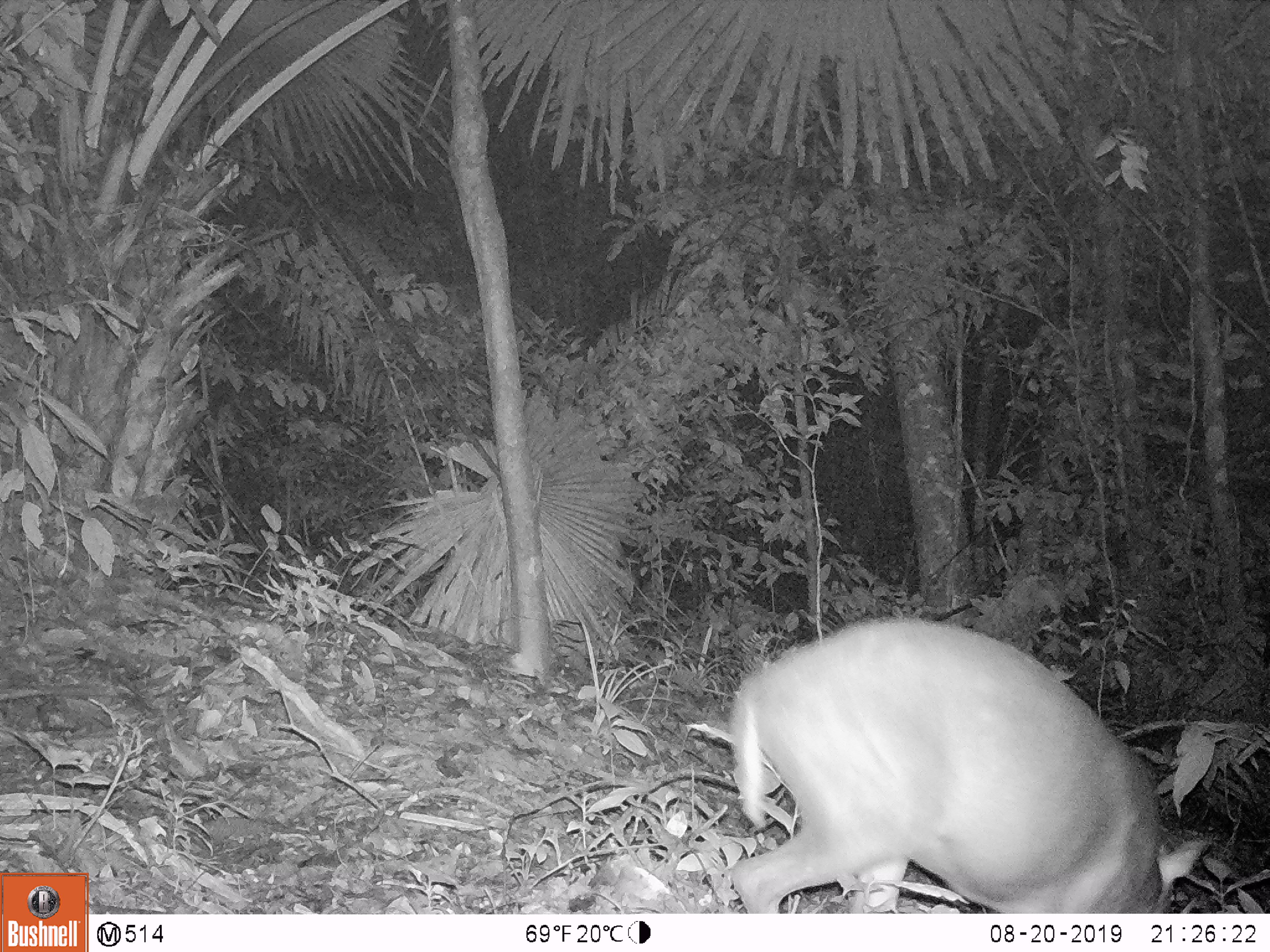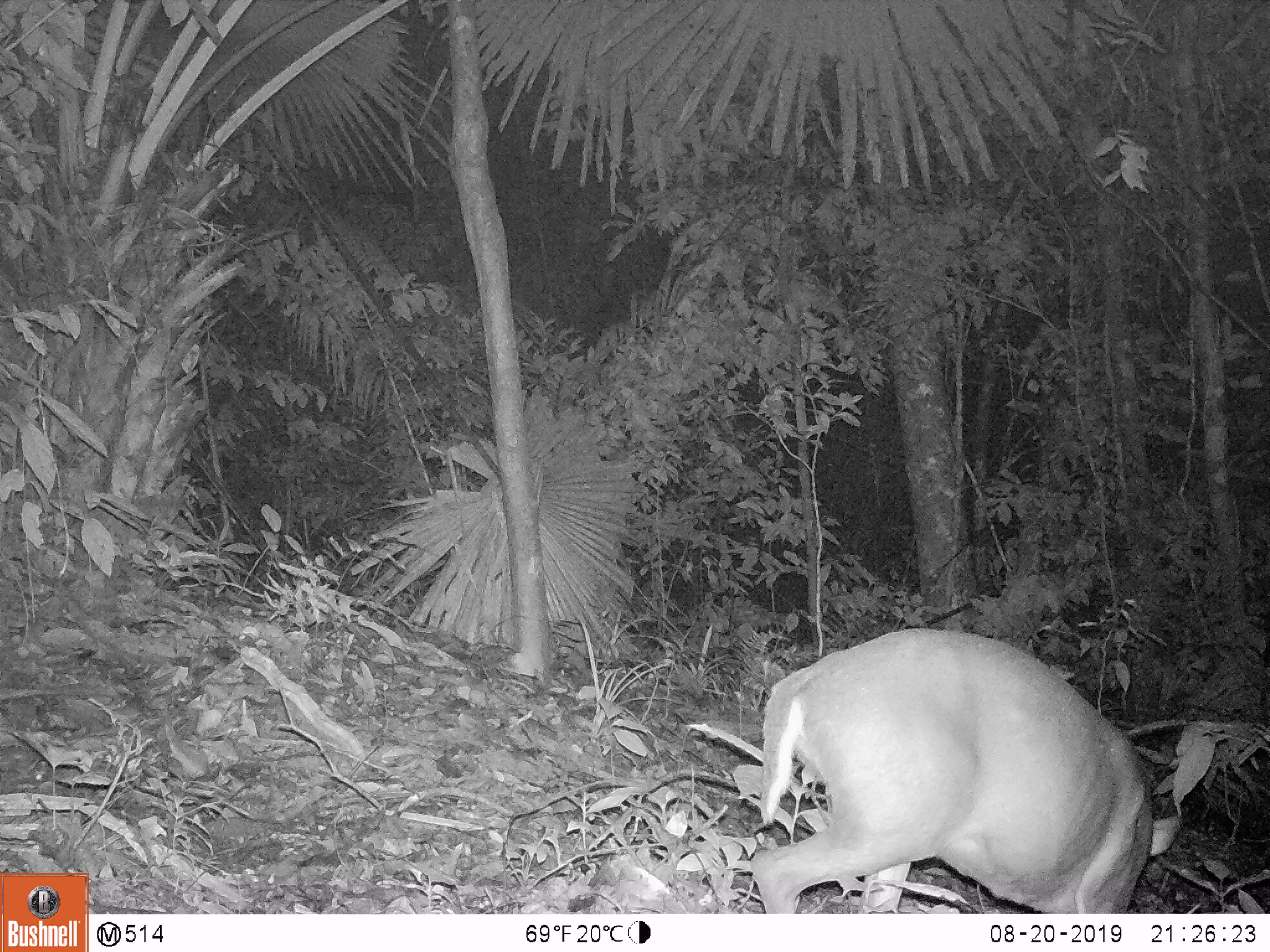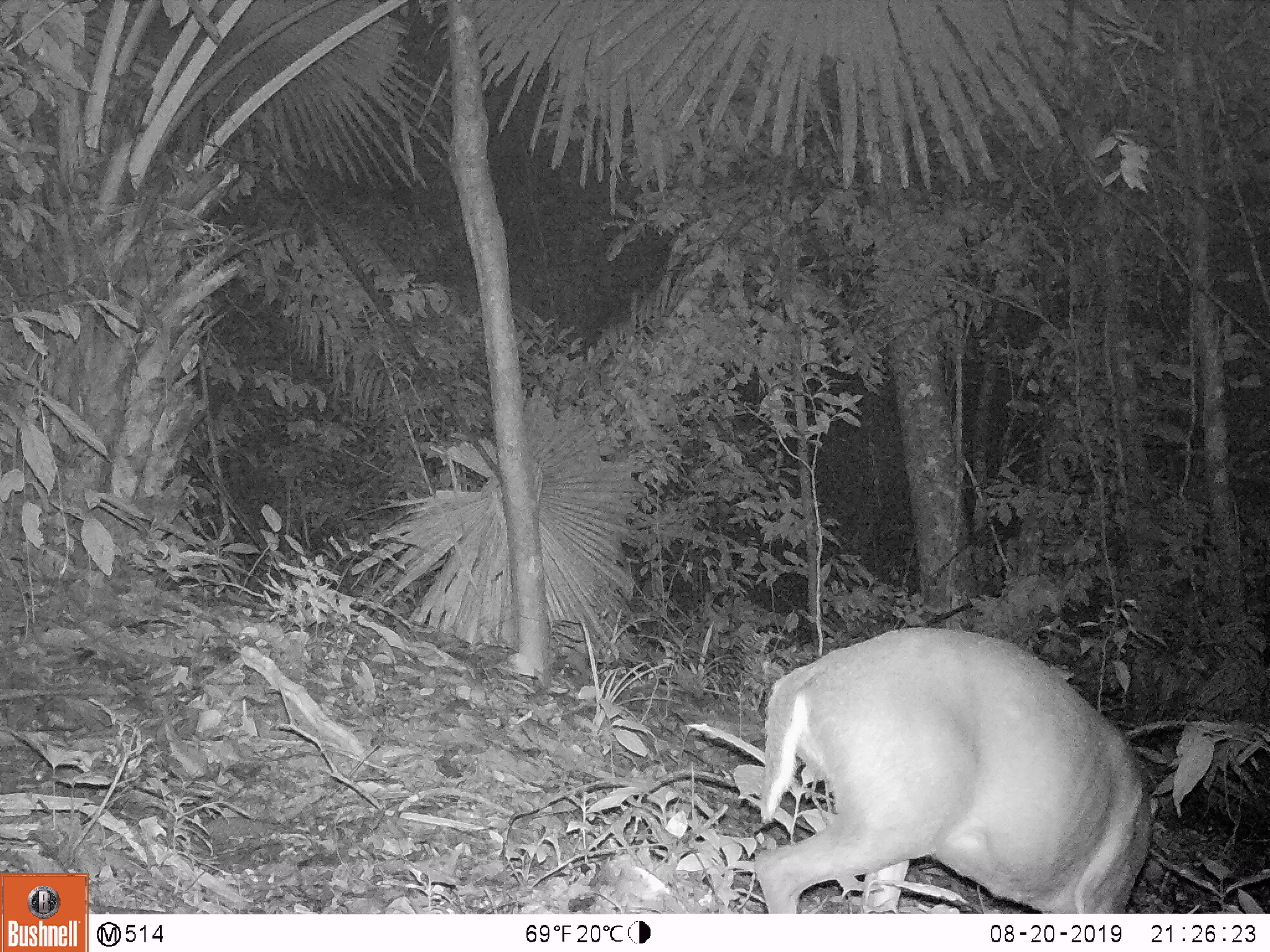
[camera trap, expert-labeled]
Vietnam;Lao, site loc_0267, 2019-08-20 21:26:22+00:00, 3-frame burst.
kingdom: Animalia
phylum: Chordata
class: Mammalia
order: Artiodactyla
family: Cervidae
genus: Muntiacus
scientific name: Muntiacus rooseveltorum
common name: roosevelt's muntjac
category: roosevelts muntjac group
Roosevelts muntjac group (roosevelt's muntjac) (Muntiacus rooseveltorum). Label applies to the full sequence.